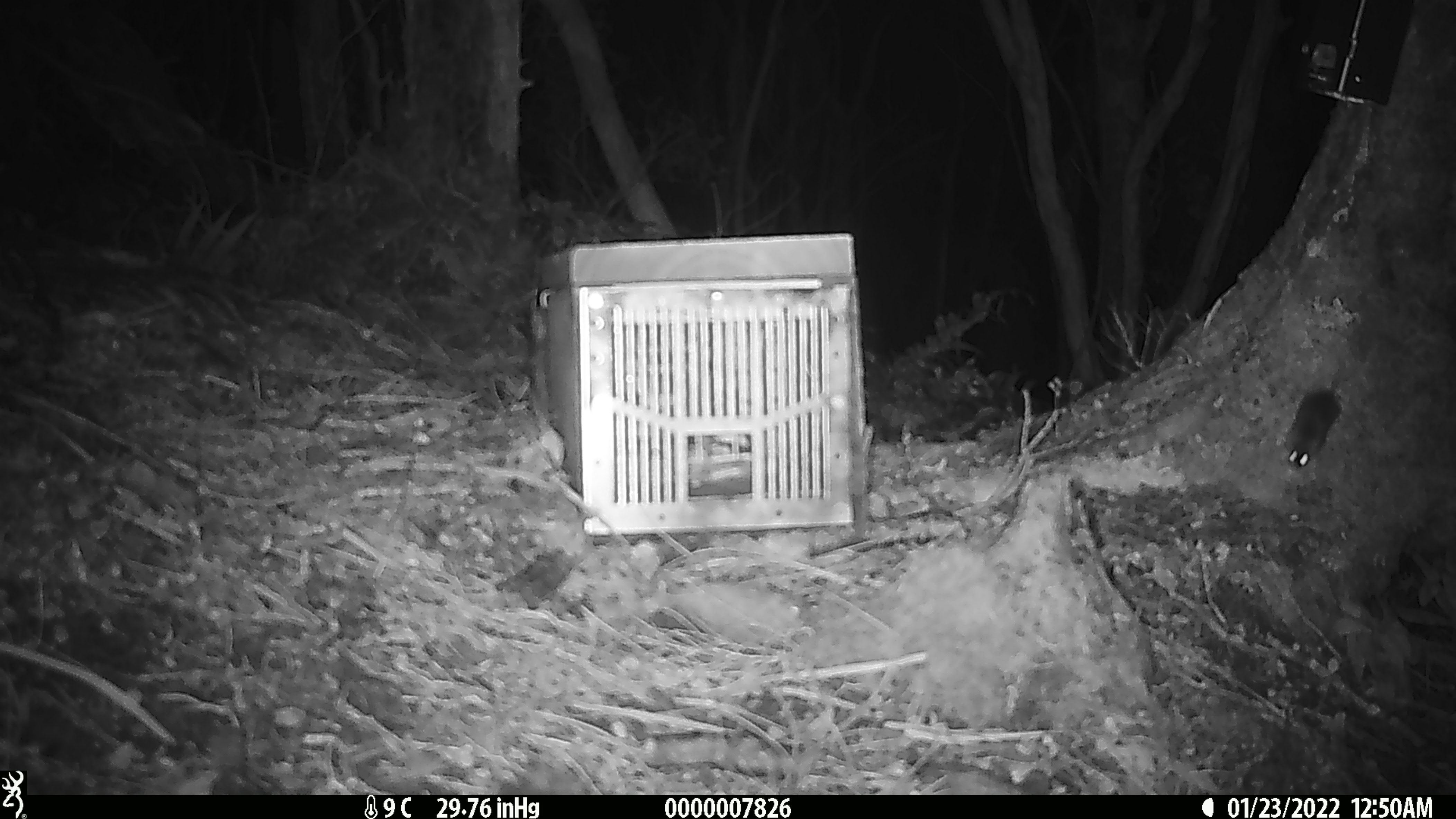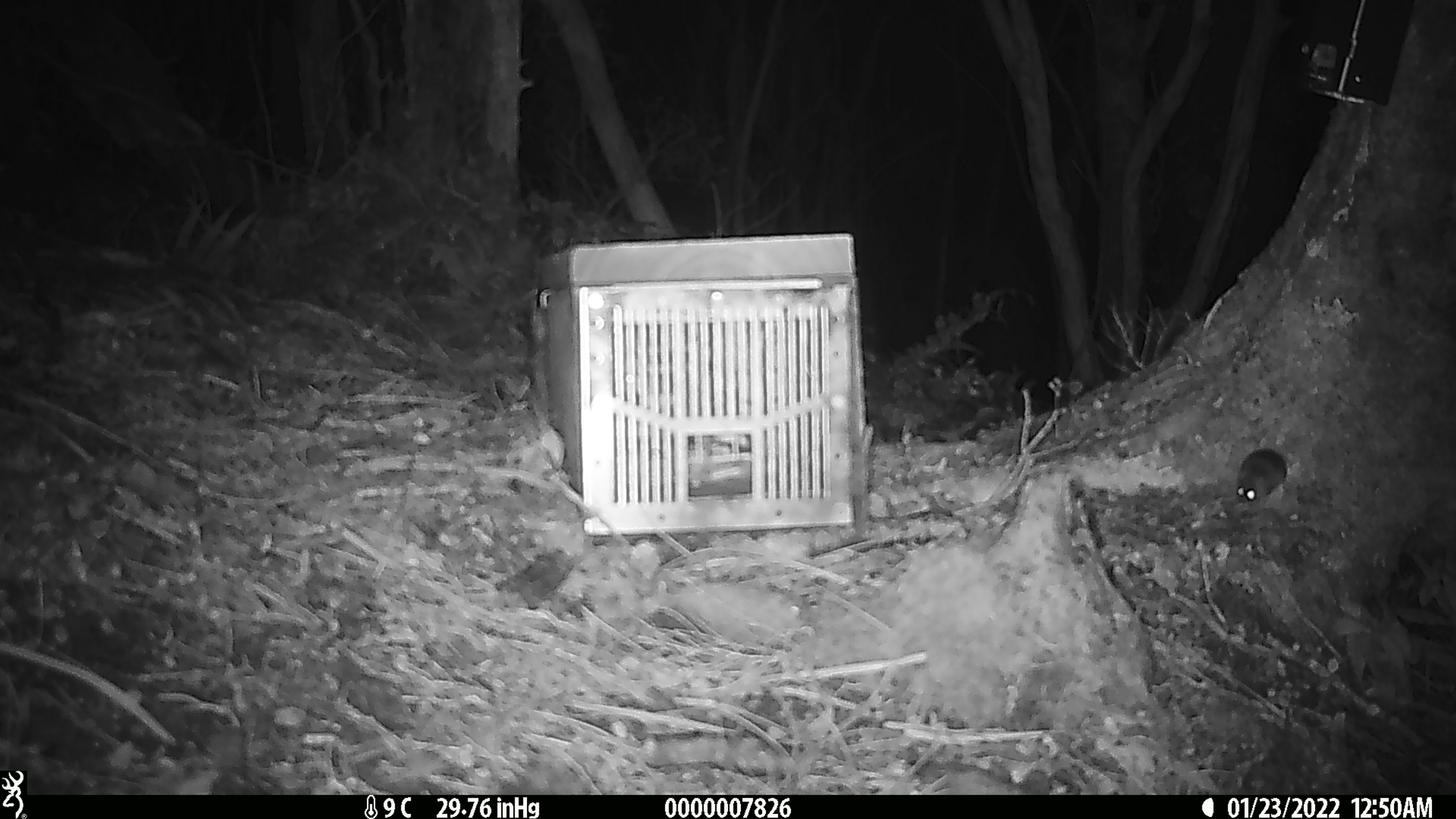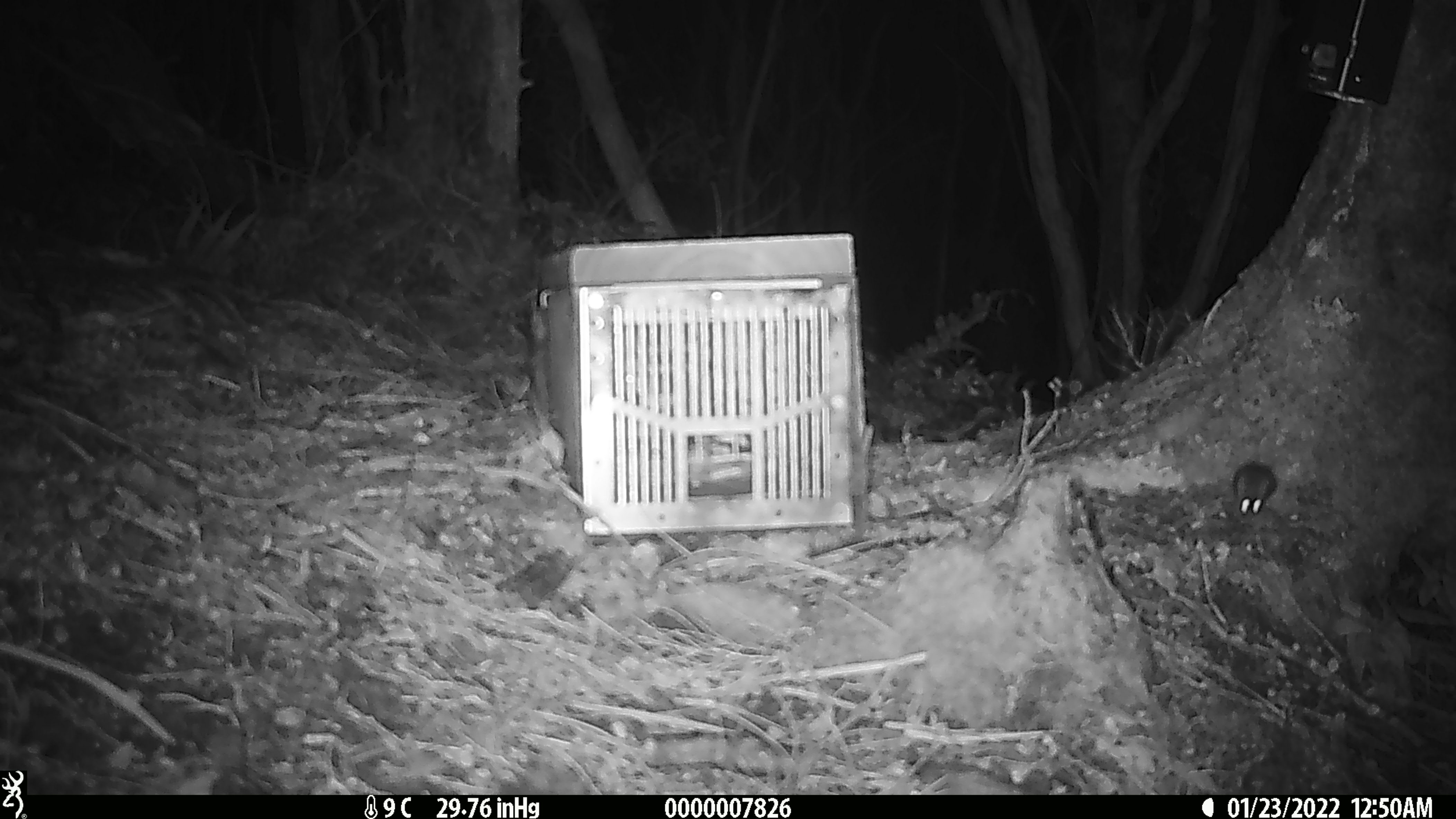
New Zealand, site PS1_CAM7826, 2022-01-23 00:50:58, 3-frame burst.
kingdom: Animalia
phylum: Chordata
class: Mammalia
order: Rodentia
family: Muridae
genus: Mus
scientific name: Mus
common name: mouse